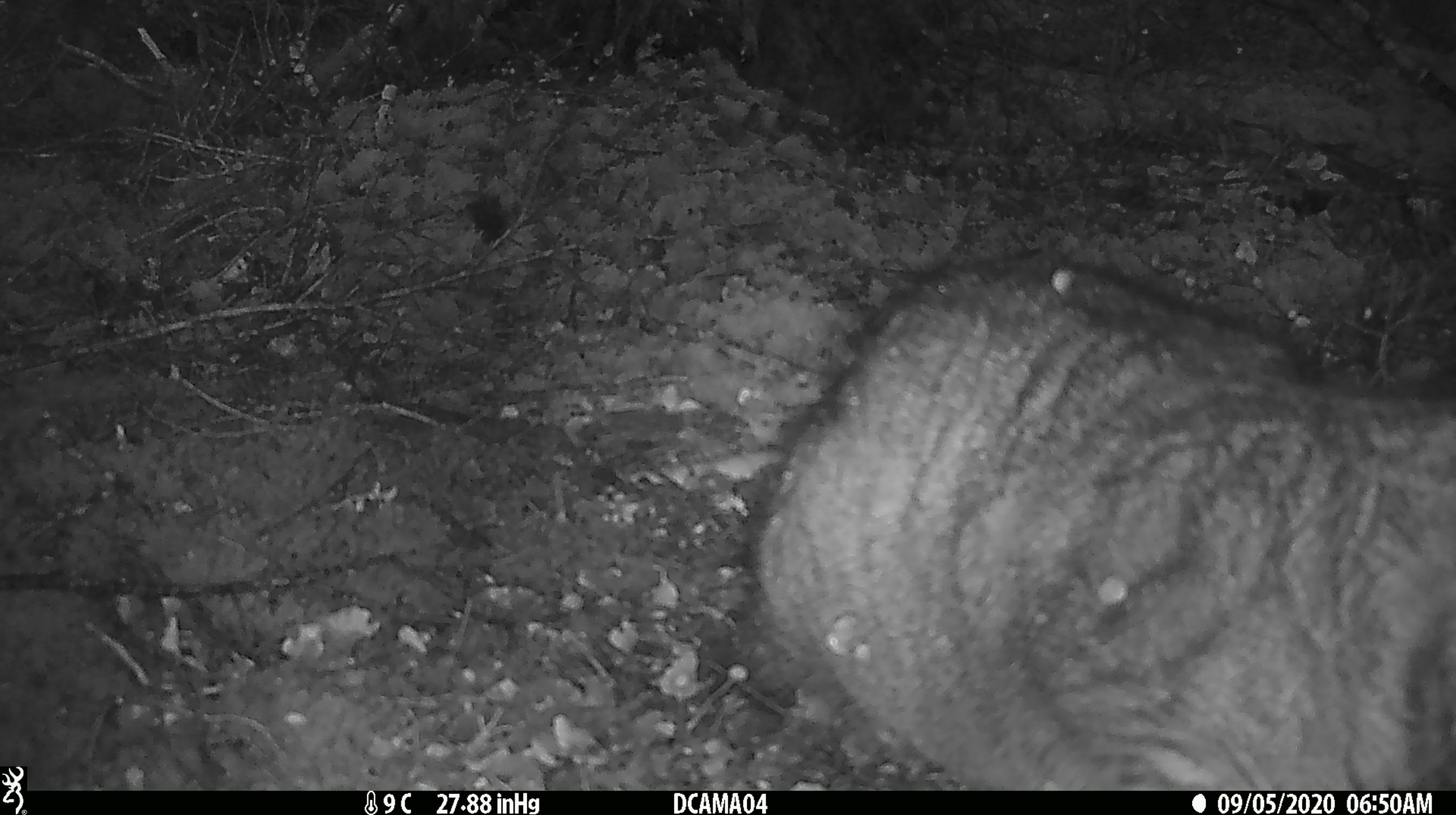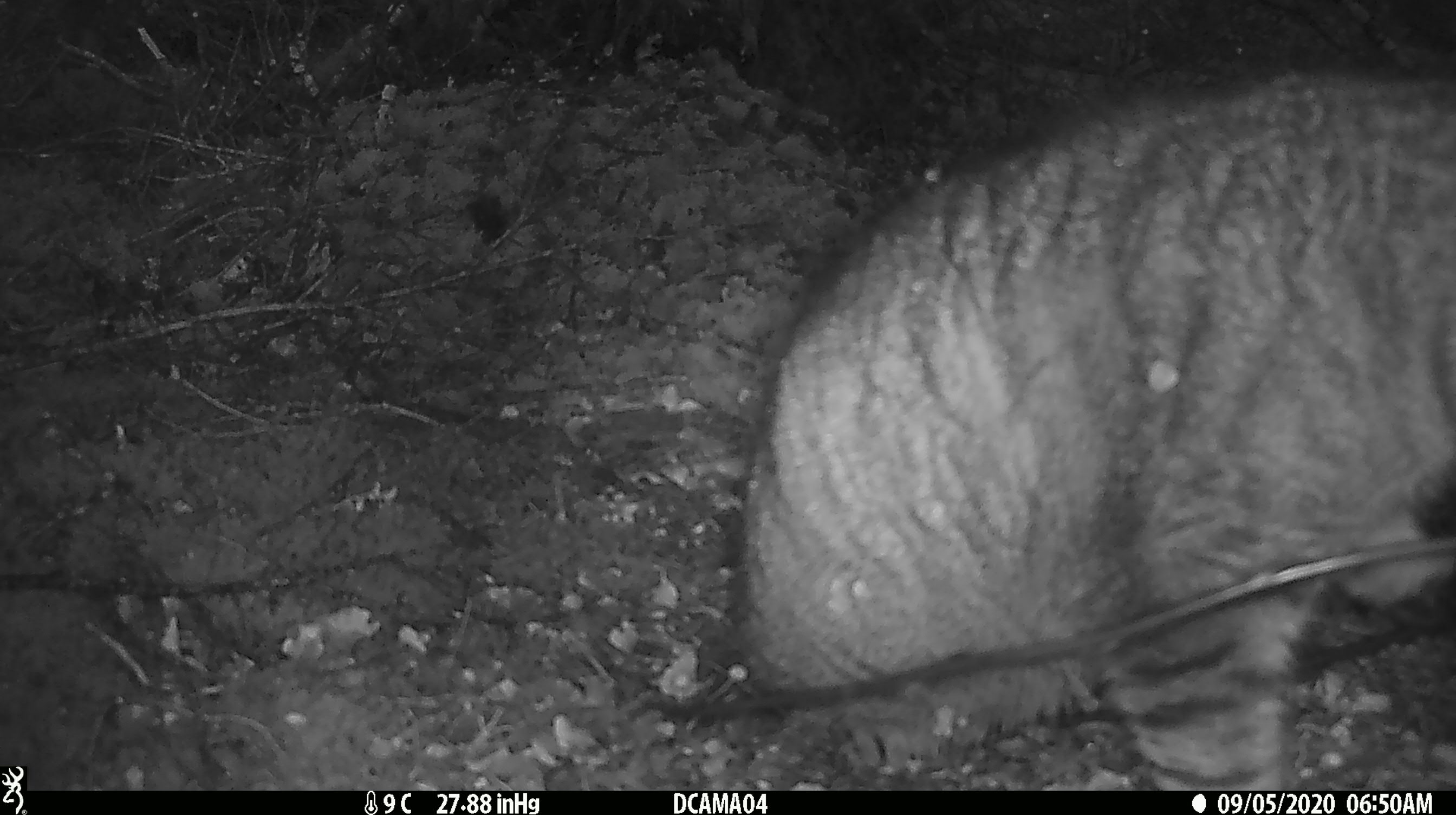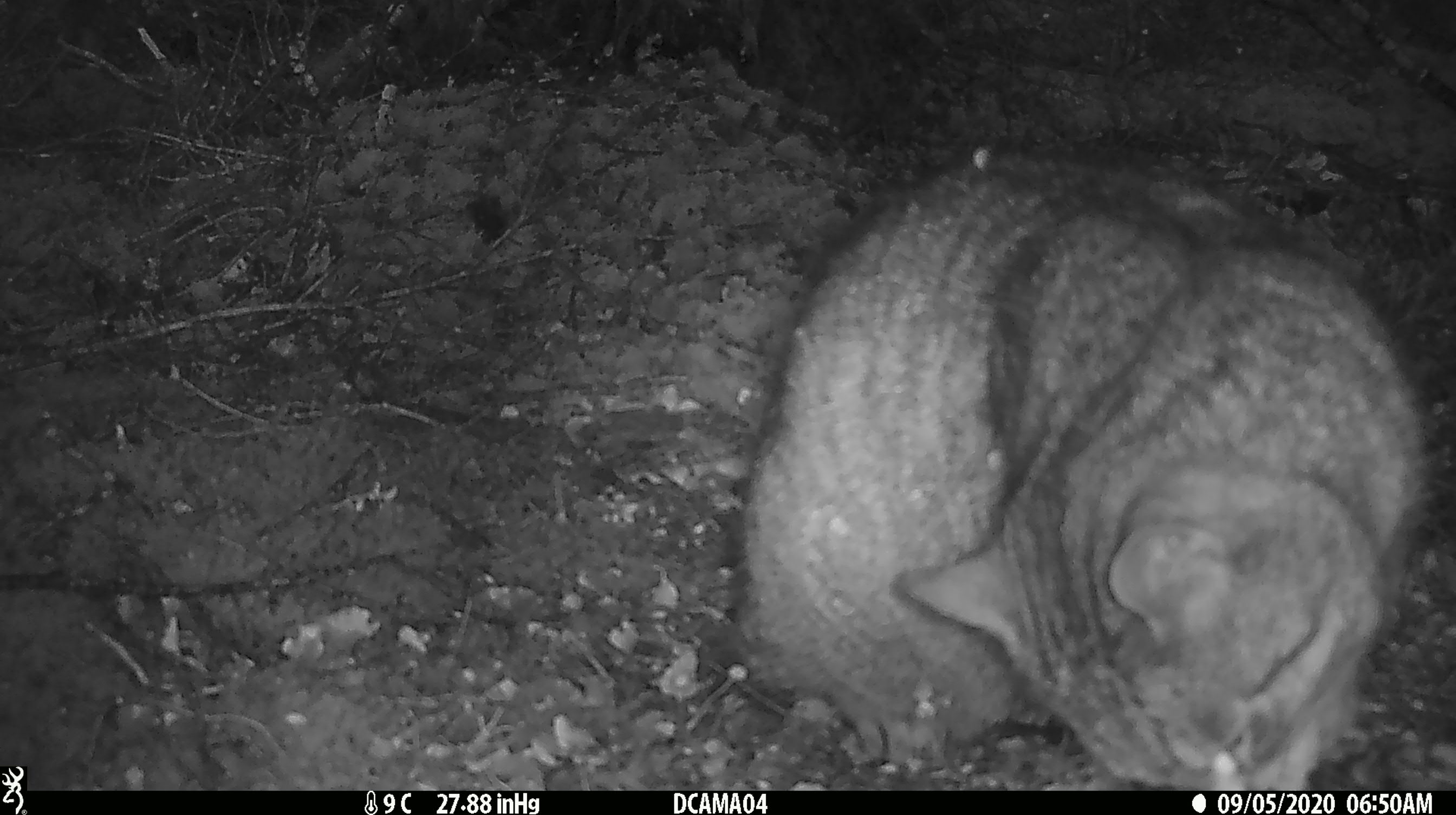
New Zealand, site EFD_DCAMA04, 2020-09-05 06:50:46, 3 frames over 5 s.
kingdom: Animalia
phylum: Chordata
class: Mammalia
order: Carnivora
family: Felidae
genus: Felis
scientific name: Felis catus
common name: domestic cat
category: cat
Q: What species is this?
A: Cat (domestic cat) (Felis catus).